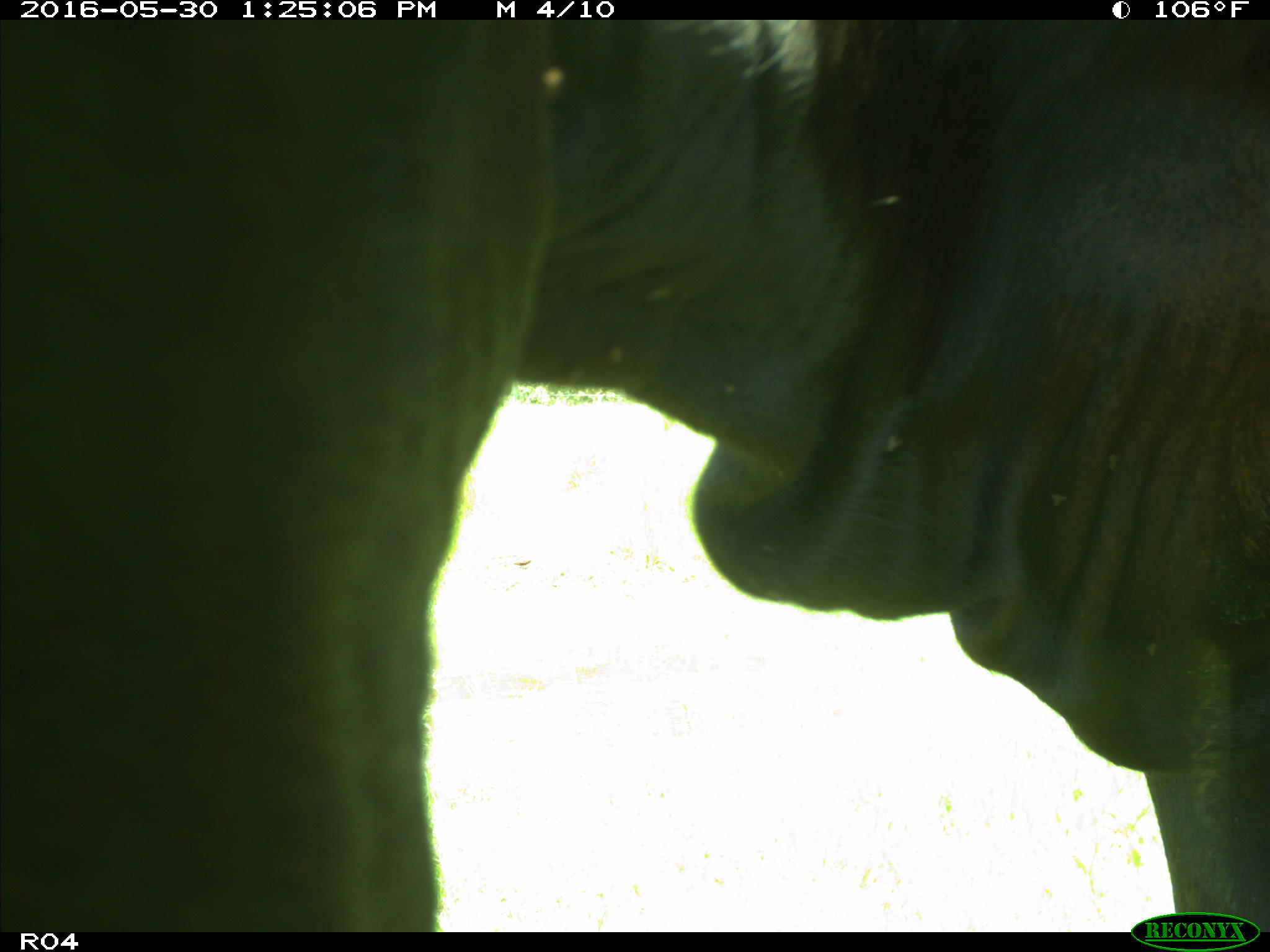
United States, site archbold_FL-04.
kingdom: Animalia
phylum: Chordata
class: Mammalia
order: Artiodactyla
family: Bovidae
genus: Bos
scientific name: Bos taurus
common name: domestic cow